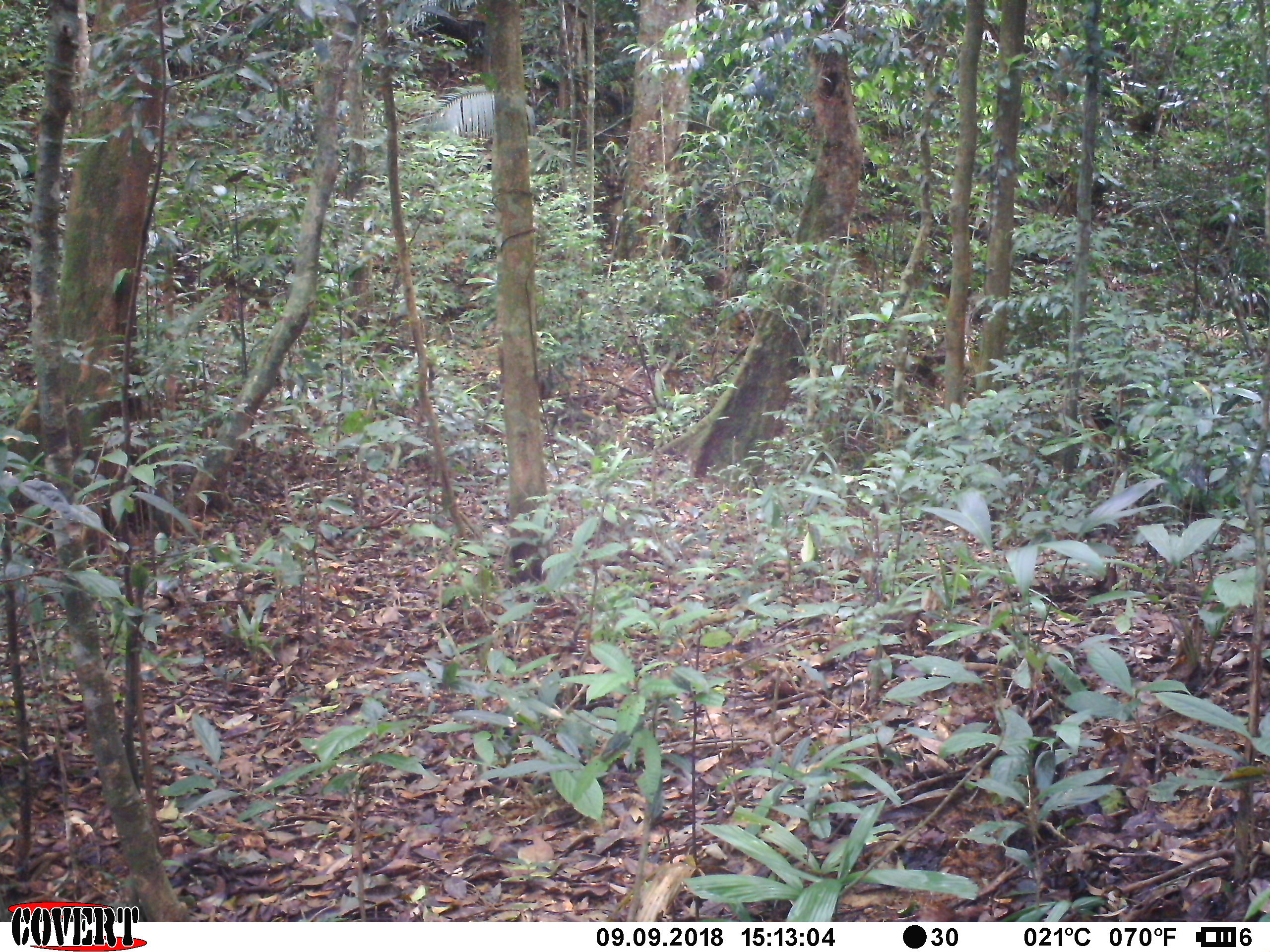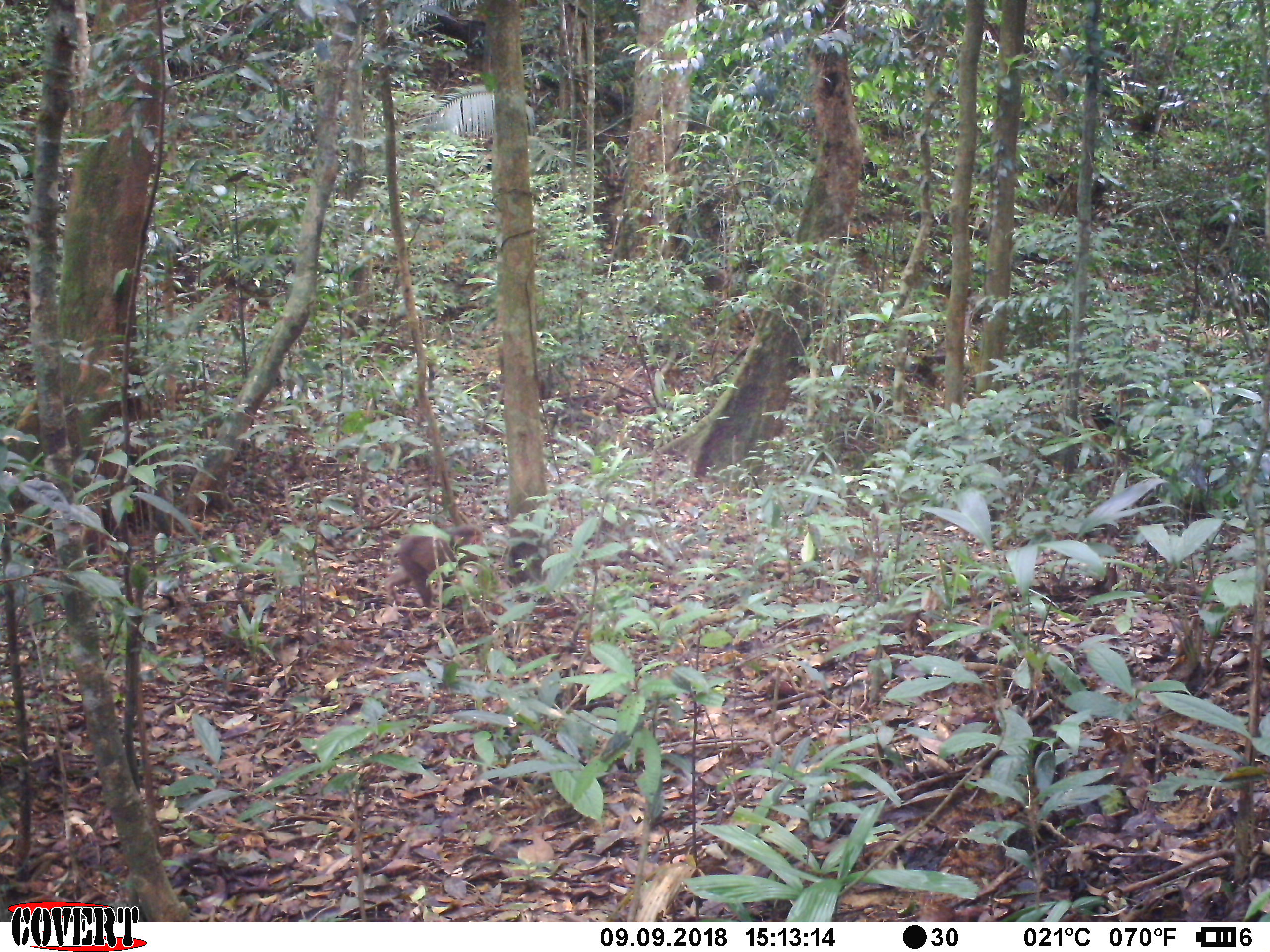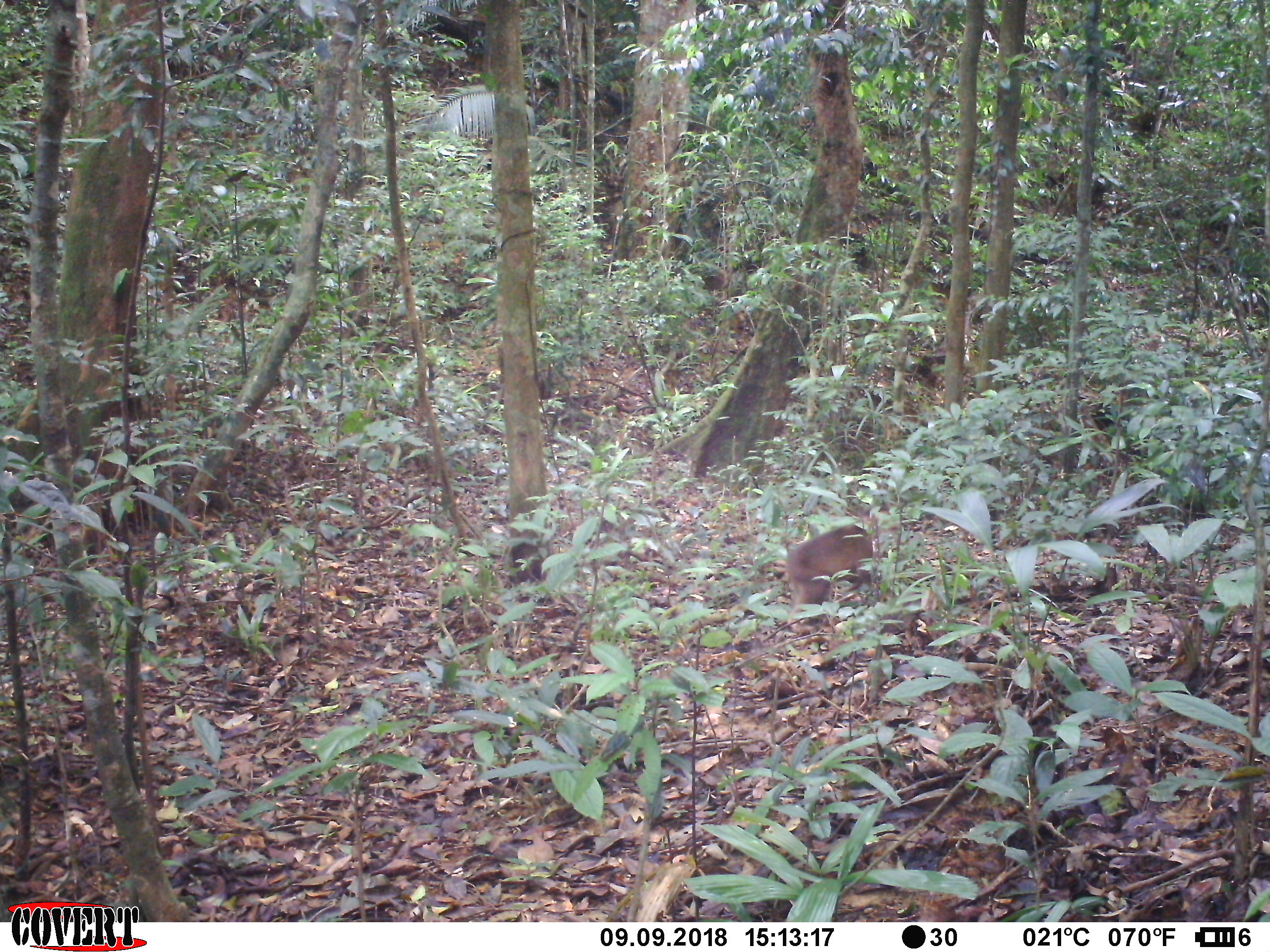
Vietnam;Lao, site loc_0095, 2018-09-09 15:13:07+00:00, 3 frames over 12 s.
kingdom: Animalia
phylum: Chordata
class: Mammalia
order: Primates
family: Cercopithecidae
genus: Macaca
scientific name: Macaca arctoides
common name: stump-tailed macaque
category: stump tailed macaque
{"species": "stump tailed macaque (stump-tailed macaque) (Macaca arctoides)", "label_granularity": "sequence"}